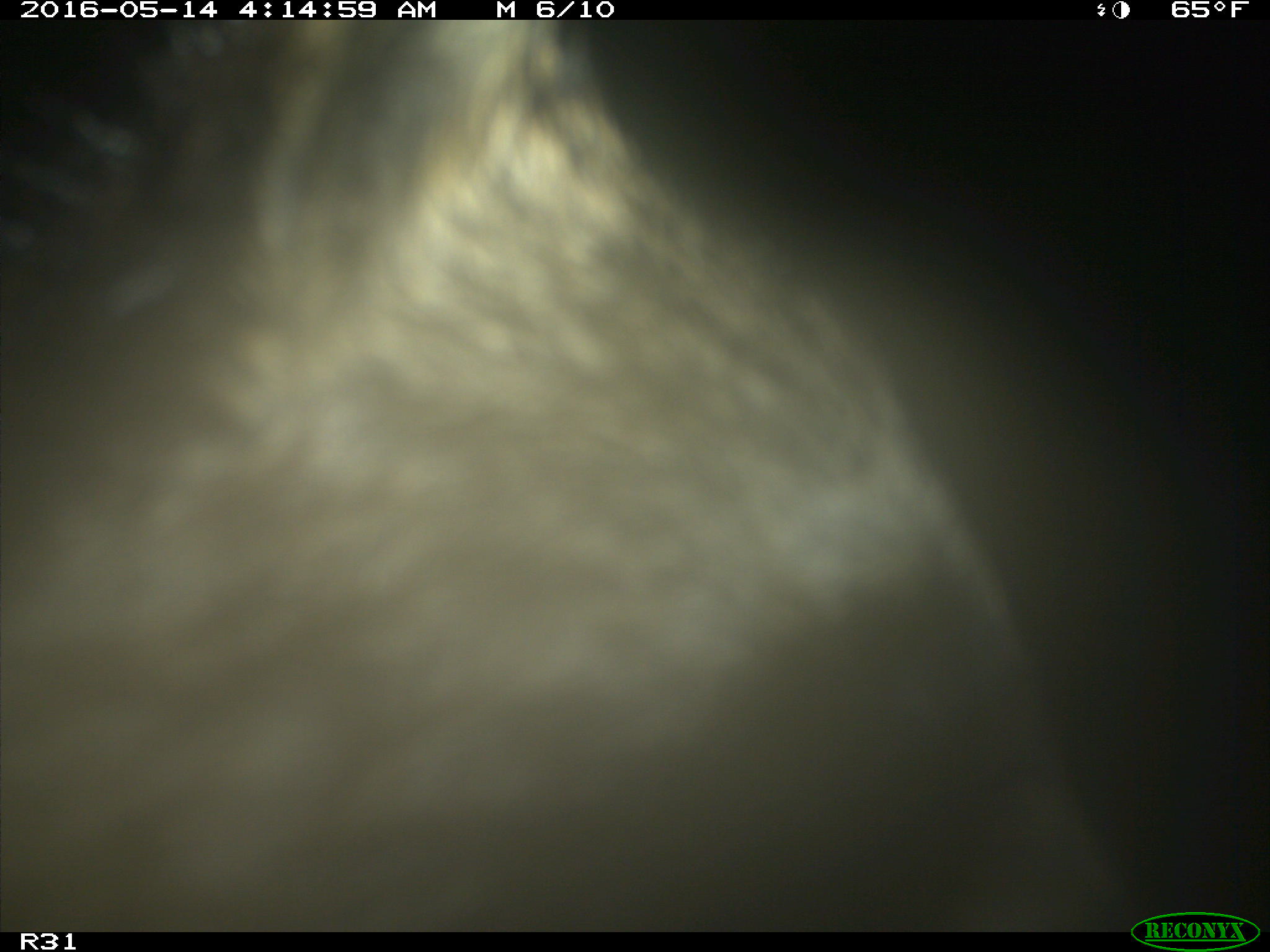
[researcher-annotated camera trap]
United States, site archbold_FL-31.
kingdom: Animalia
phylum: Chordata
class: Mammalia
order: Carnivora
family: Procyonidae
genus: Procyon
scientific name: Procyon lotor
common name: common raccoon